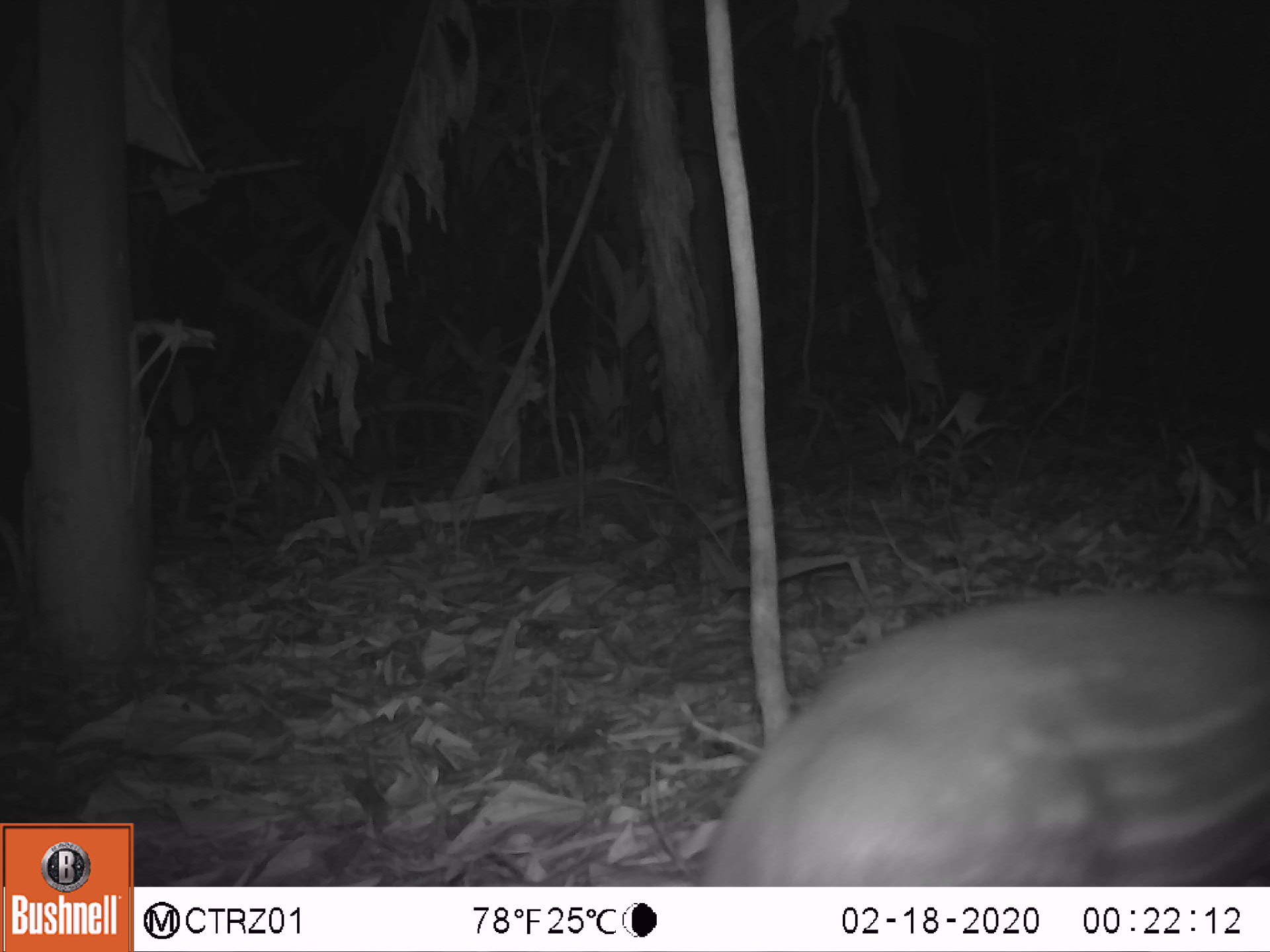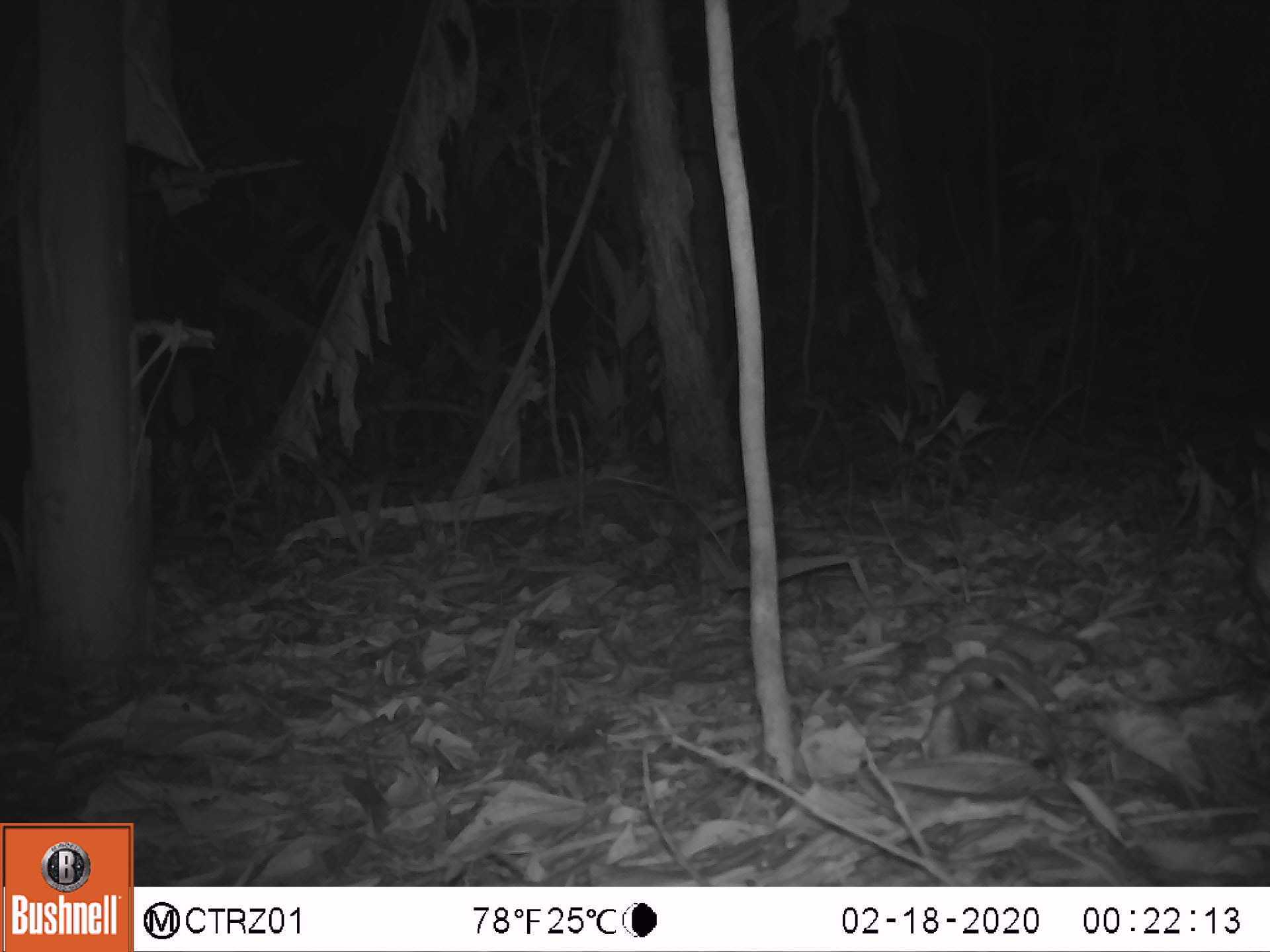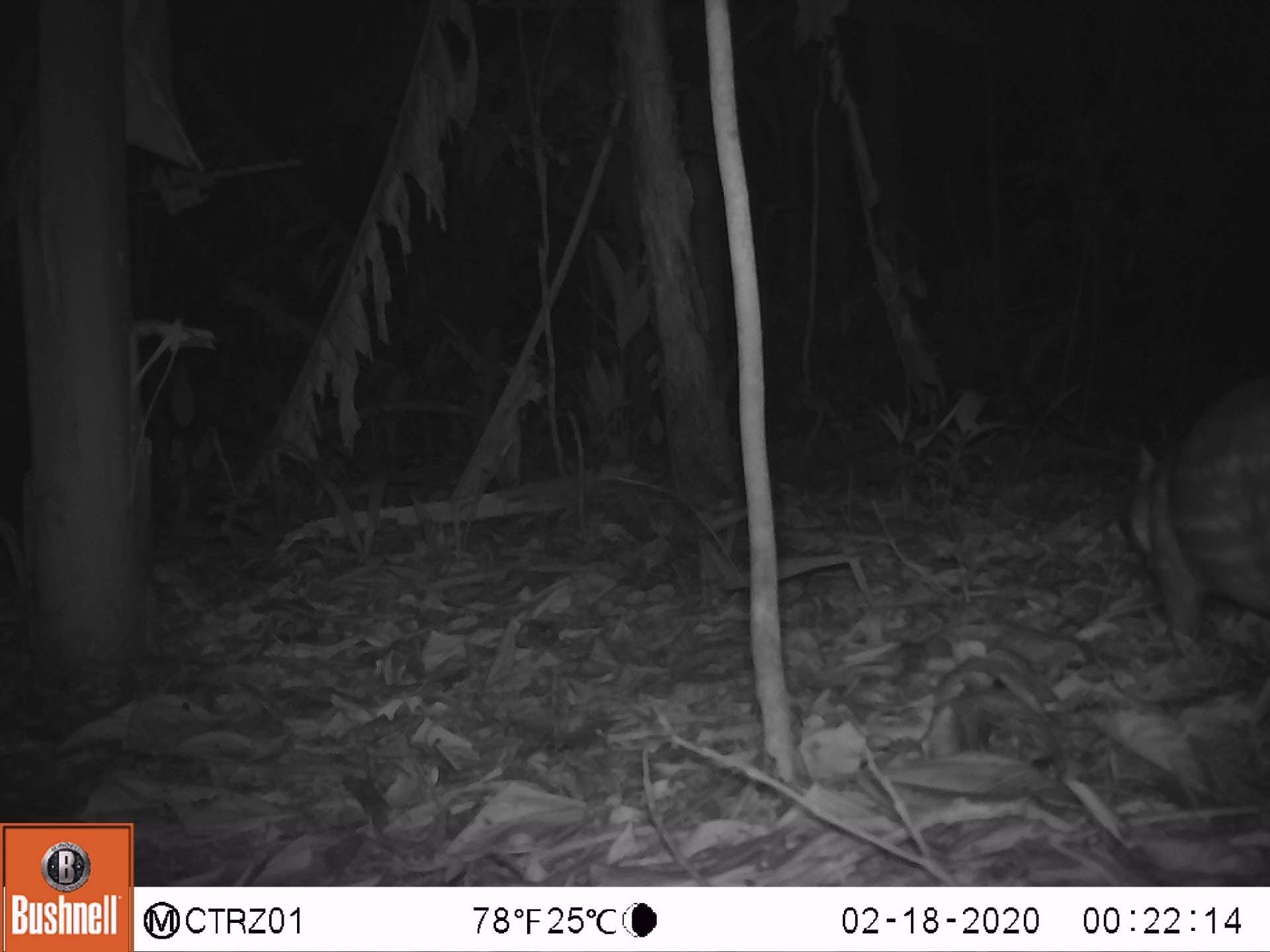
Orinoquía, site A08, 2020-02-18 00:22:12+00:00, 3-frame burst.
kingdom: Animalia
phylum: Chordata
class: Mammalia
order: Rodentia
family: Cuniculidae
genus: Cuniculus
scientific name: Cuniculus paca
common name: spotted paca